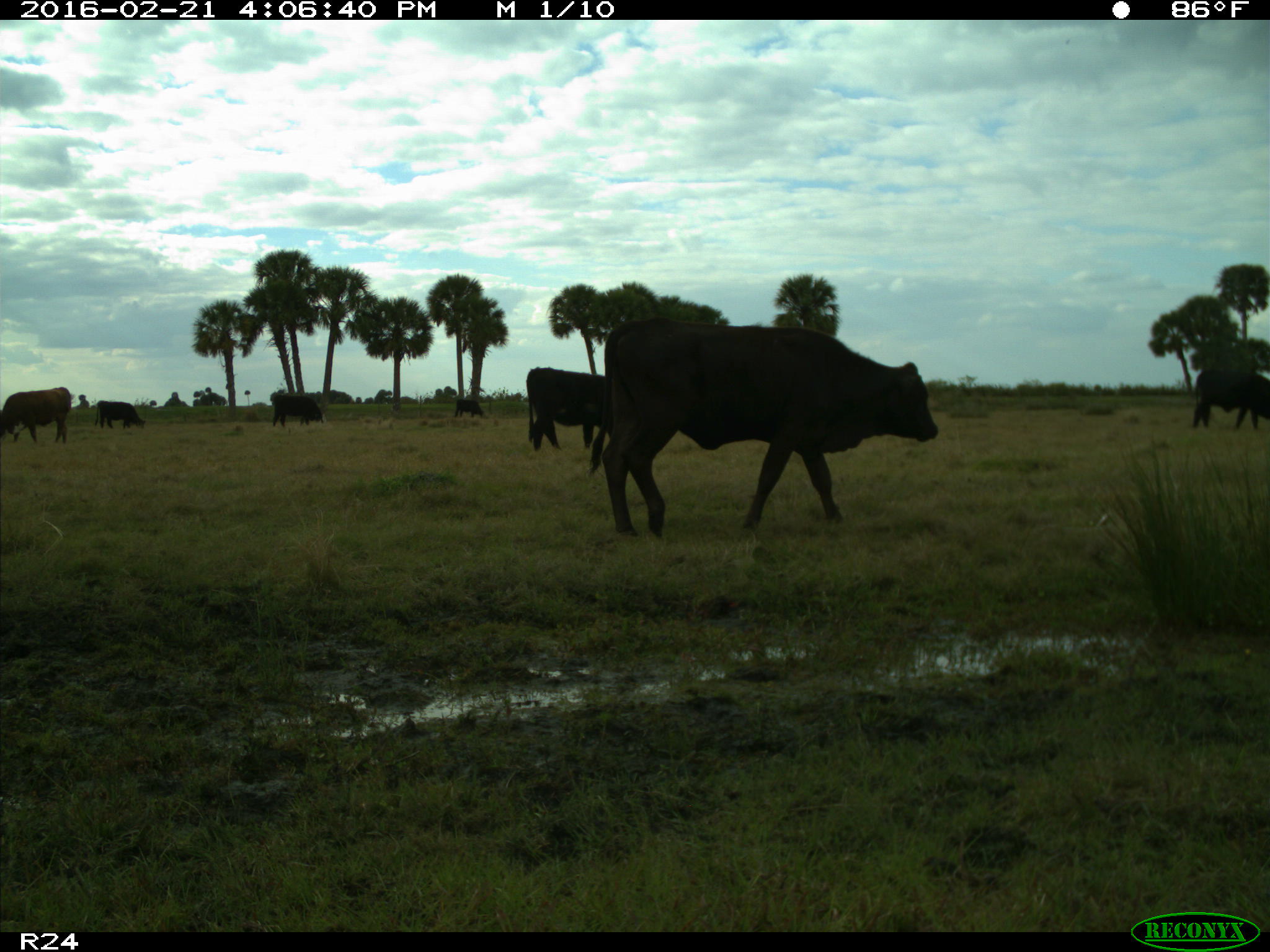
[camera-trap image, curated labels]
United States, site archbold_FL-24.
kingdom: Animalia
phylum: Chordata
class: Mammalia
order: Artiodactyla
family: Bovidae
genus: Bos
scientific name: Bos taurus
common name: domestic cow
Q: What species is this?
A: Bos taurus (domestic cow).